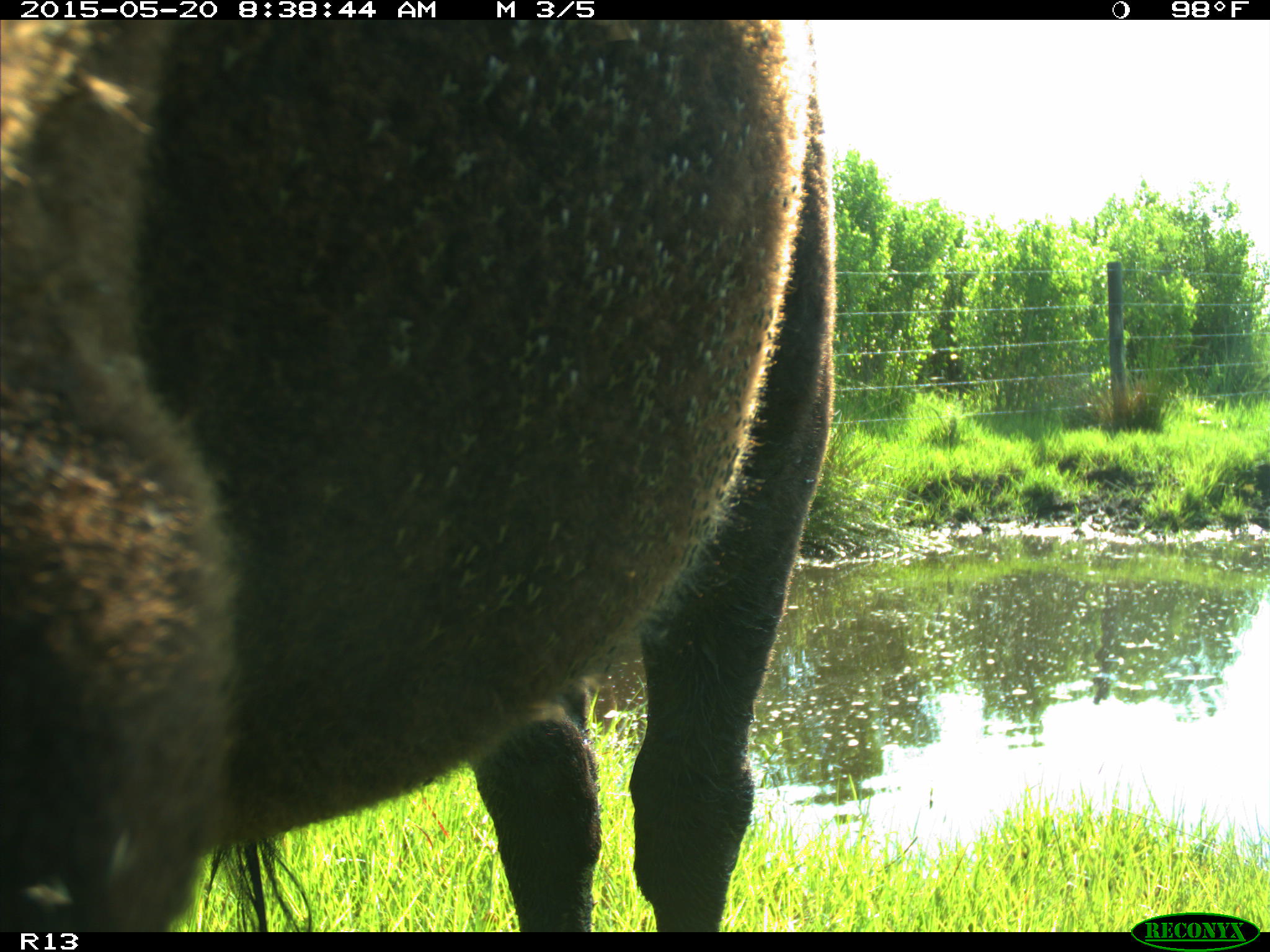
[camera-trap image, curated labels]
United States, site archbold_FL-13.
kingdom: Animalia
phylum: Chordata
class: Mammalia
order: Artiodactyla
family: Bovidae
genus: Bos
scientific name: Bos taurus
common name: domestic cow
Bos taurus (domestic cow).